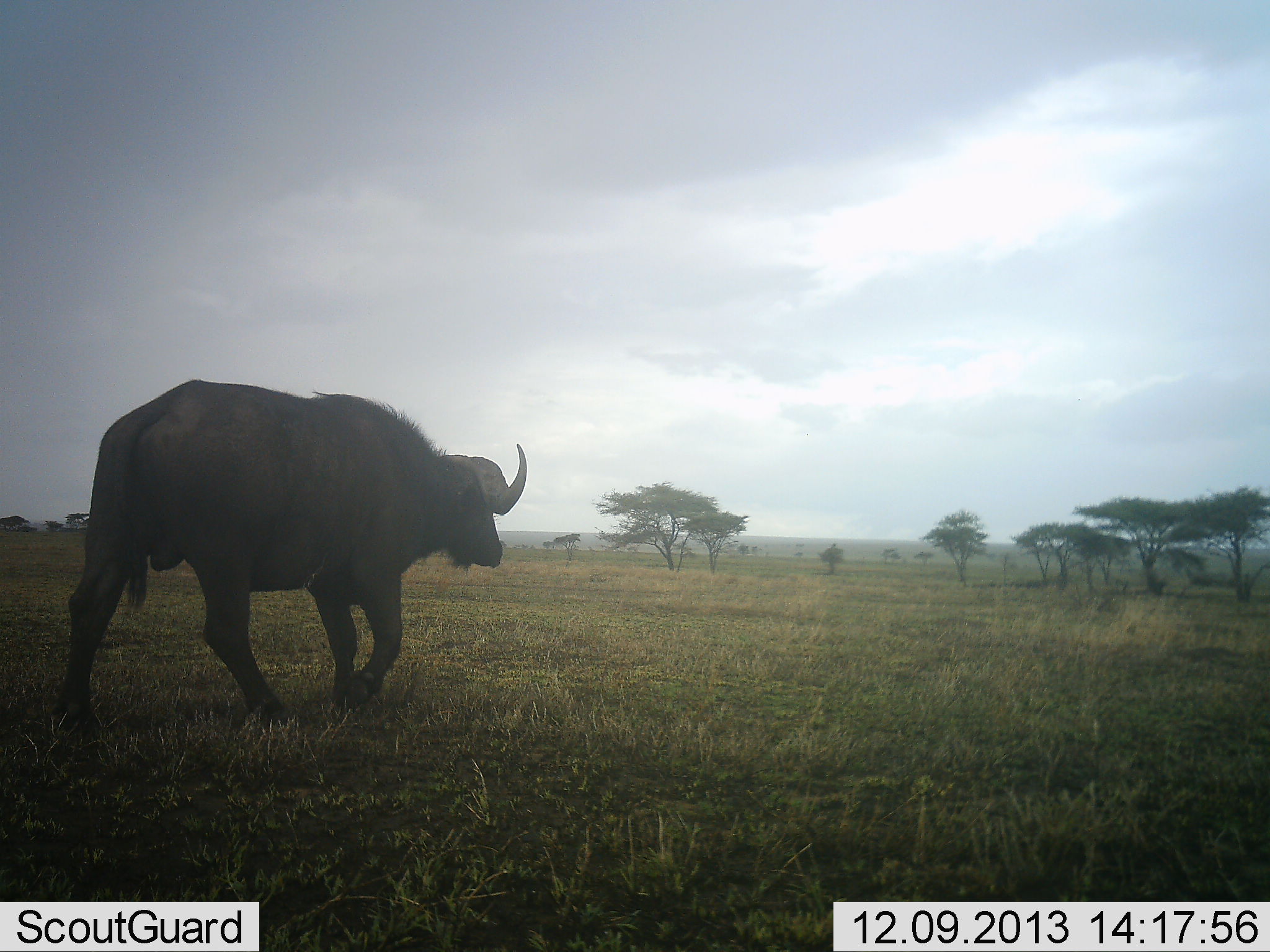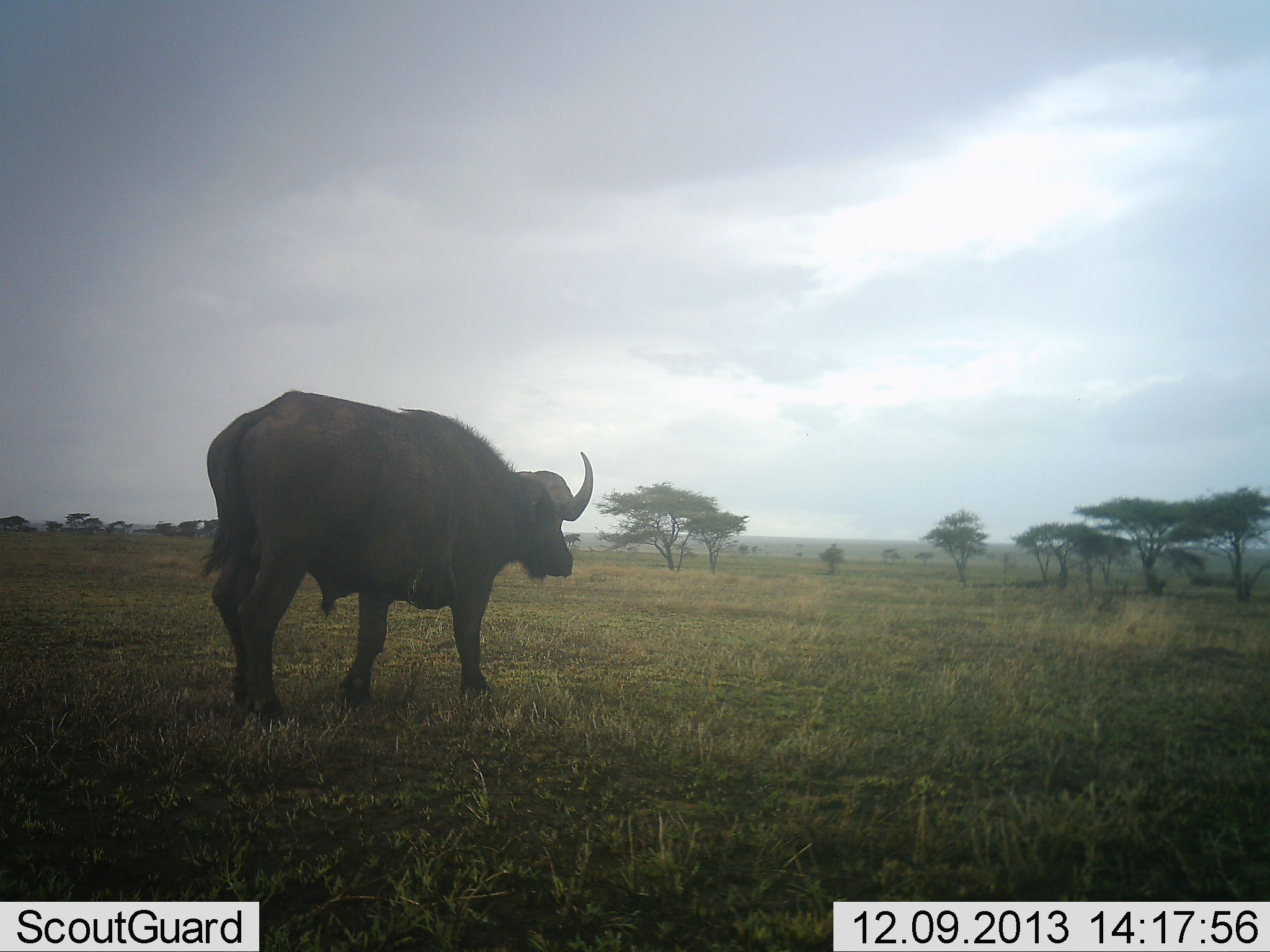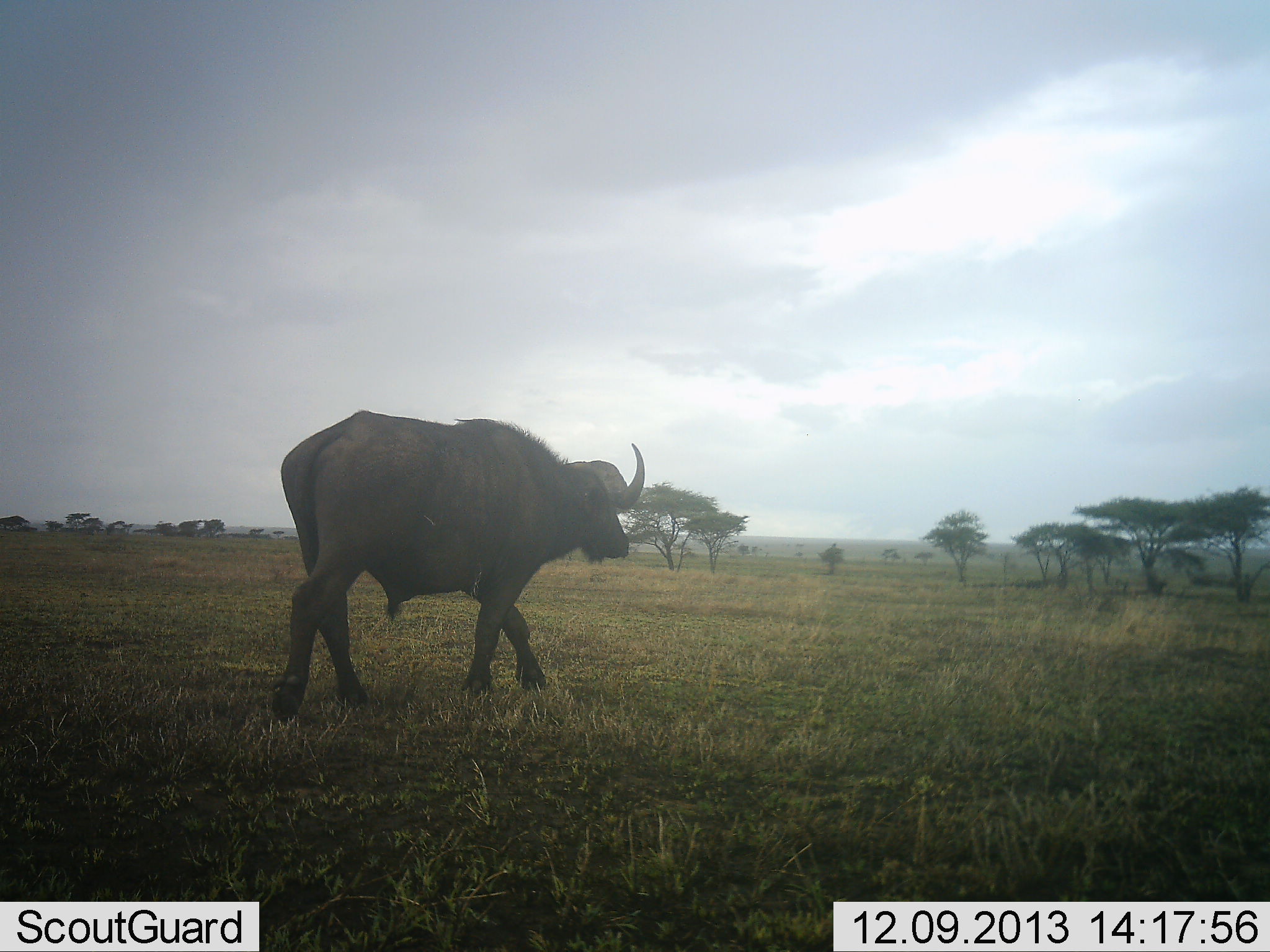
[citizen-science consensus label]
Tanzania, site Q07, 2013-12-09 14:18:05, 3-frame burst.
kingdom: Animalia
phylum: Chordata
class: Mammalia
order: Artiodactyla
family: Bovidae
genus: Syncerus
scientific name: Syncerus caffer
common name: cape buffalo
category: buffalo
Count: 1.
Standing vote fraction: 20%.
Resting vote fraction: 0%.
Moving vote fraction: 80%.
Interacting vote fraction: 0%.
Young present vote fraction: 0%.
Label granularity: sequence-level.